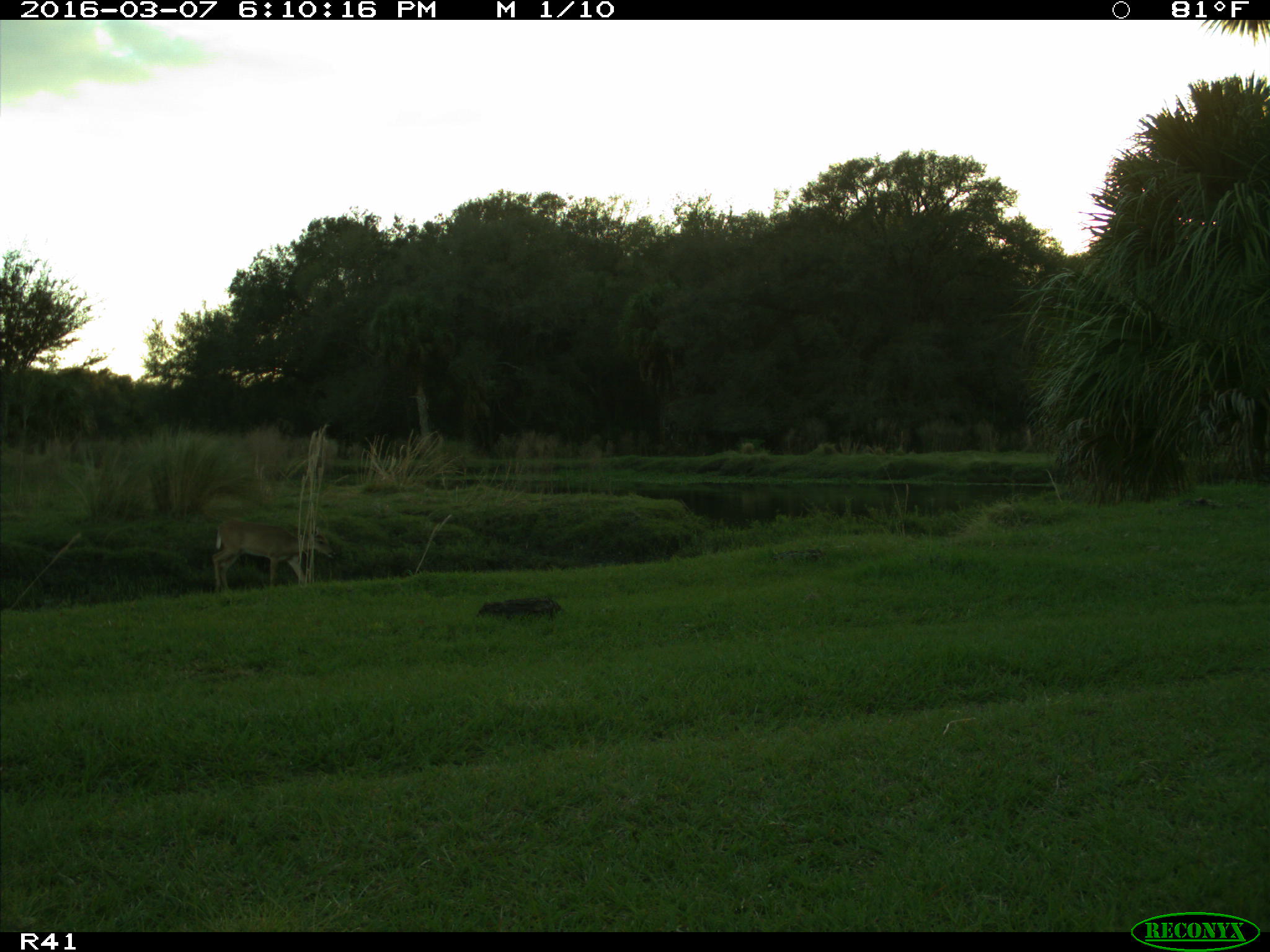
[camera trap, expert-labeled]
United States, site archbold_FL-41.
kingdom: Animalia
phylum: Chordata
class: Mammalia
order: Artiodactyla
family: Cervidae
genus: Odocoileus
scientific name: Odocoileus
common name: deer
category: unidentified deer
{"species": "unidentified deer (deer) (Odocoileus)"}